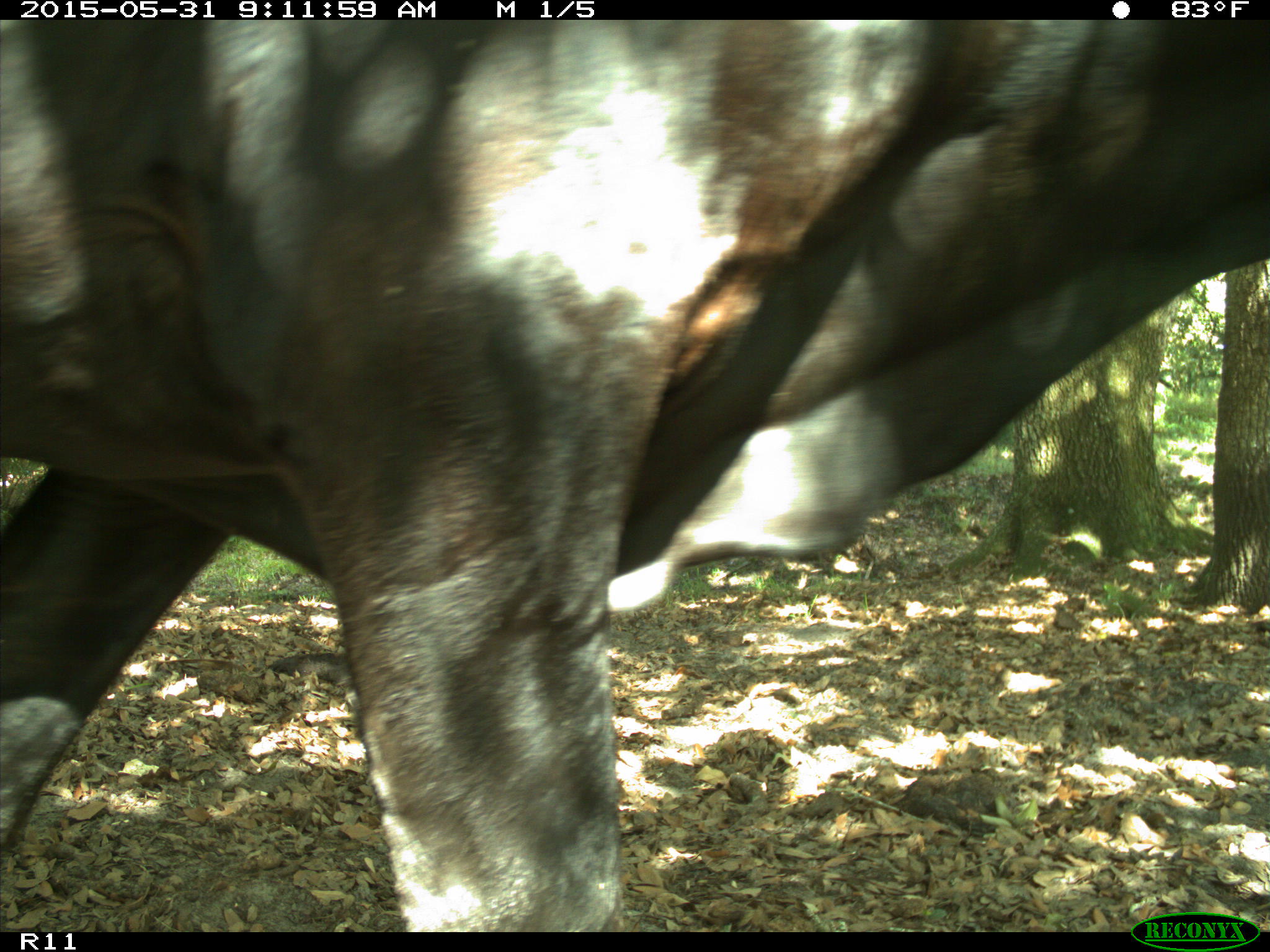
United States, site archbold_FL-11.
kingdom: Animalia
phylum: Chordata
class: Mammalia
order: Artiodactyla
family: Bovidae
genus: Bos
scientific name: Bos taurus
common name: domestic cow